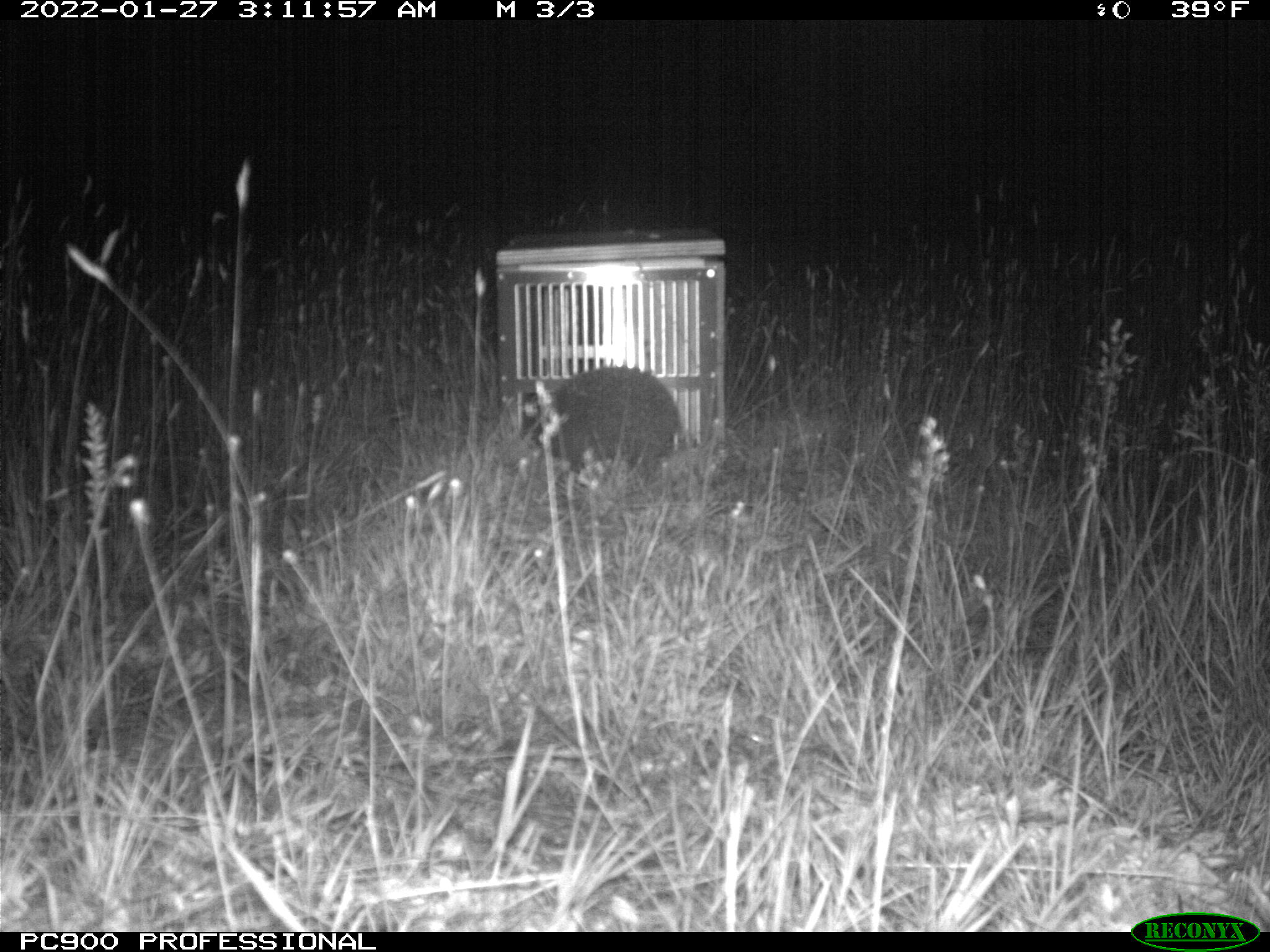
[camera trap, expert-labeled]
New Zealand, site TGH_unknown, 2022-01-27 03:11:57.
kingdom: Animalia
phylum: Chordata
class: Mammalia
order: Eulipotyphla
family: Erinaceidae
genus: Erinaceus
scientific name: Erinaceus europaeus europaeus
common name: european hedgehog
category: hedgehog